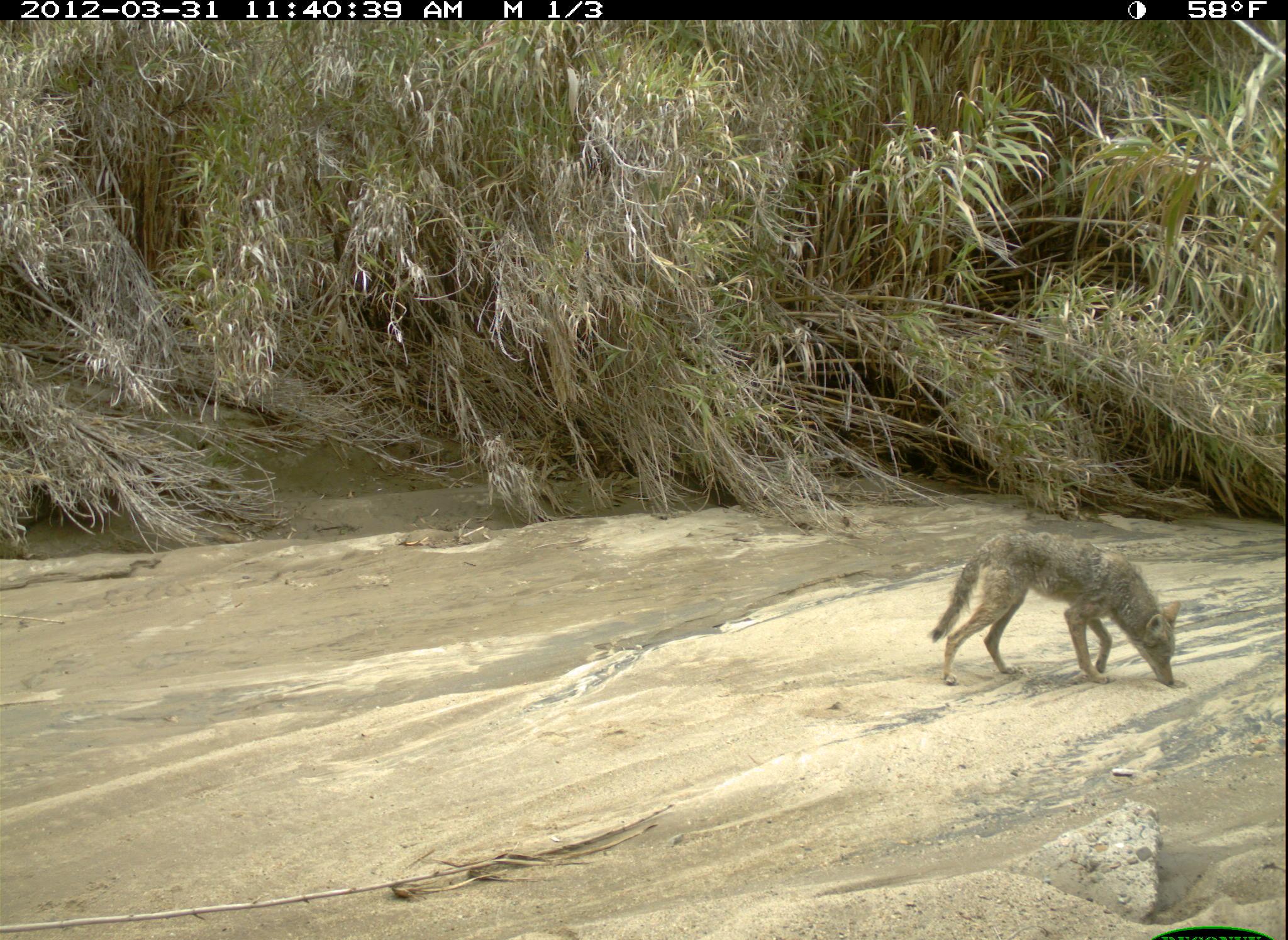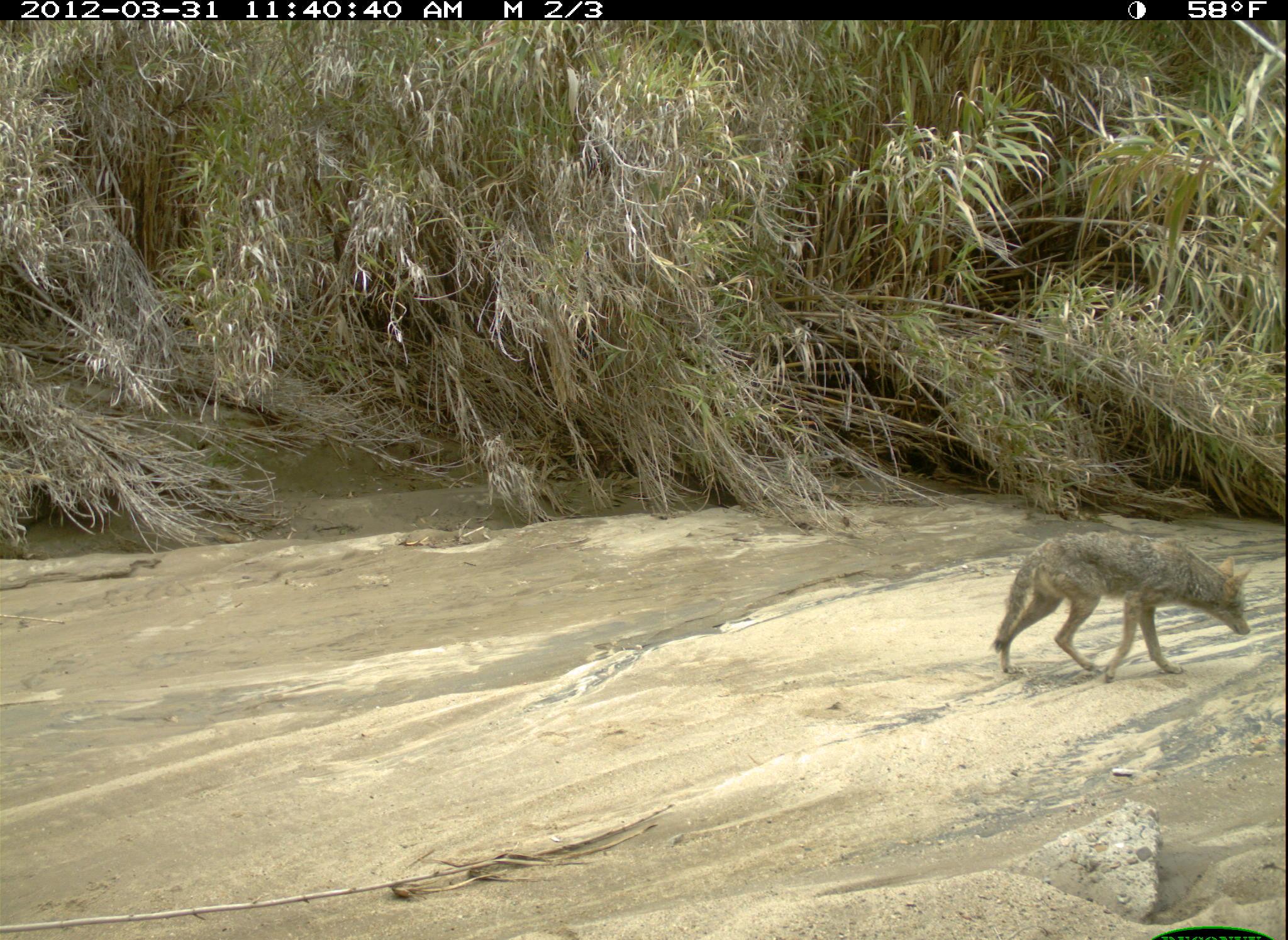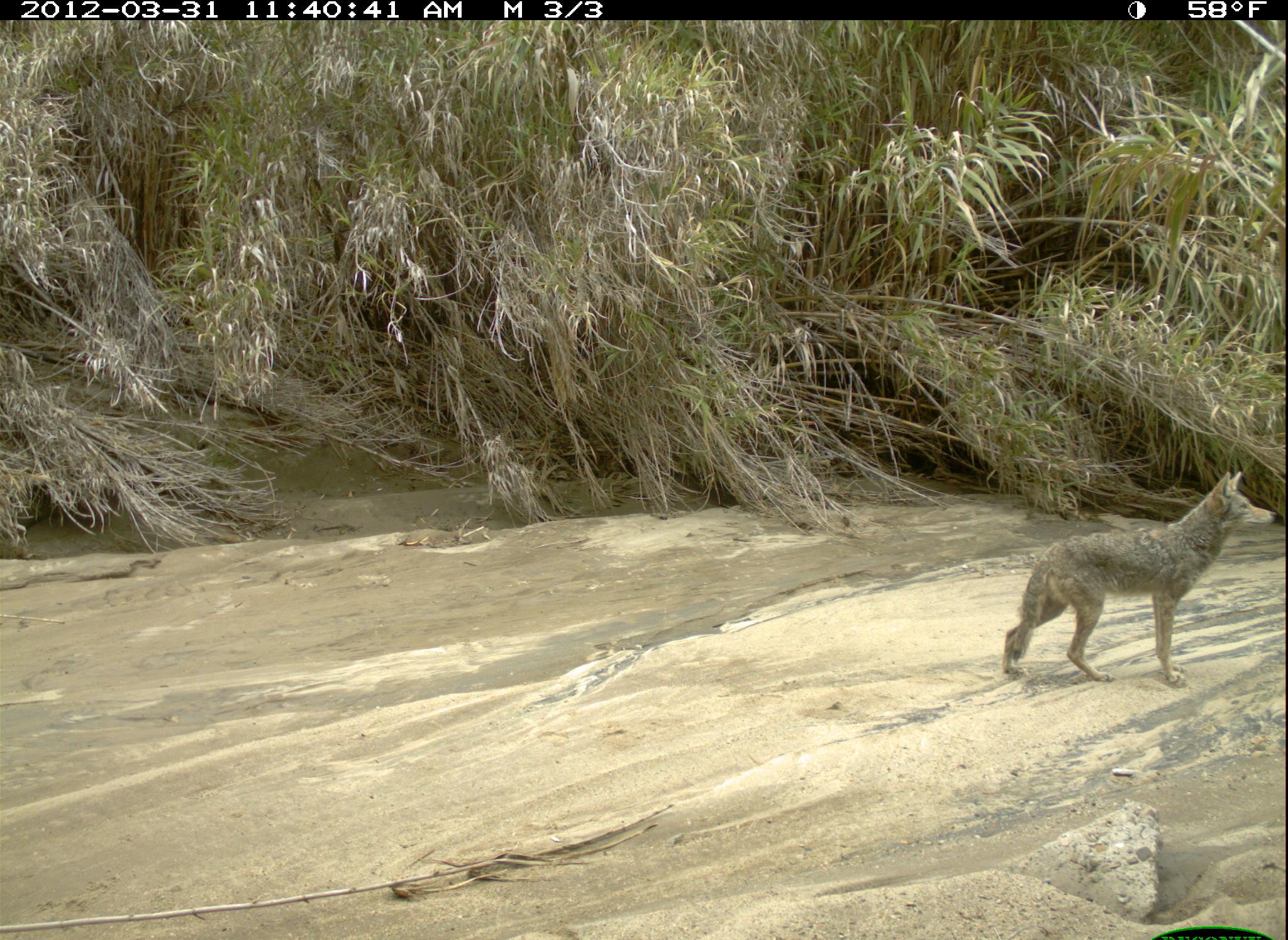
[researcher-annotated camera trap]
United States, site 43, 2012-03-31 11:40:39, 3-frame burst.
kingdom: Animalia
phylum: Chordata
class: Mammalia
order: Carnivora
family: Canidae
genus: Canis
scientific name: Canis latrans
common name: coyote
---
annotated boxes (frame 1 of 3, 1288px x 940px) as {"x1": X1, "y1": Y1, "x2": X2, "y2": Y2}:
coyote: {"x1": 914, "y1": 493, "x2": 1206, "y2": 730}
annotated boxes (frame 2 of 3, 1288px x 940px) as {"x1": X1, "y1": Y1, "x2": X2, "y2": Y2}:
coyote: {"x1": 964, "y1": 519, "x2": 1253, "y2": 697}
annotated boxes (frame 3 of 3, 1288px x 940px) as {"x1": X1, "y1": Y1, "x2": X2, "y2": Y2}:
coyote: {"x1": 980, "y1": 449, "x2": 1283, "y2": 722}